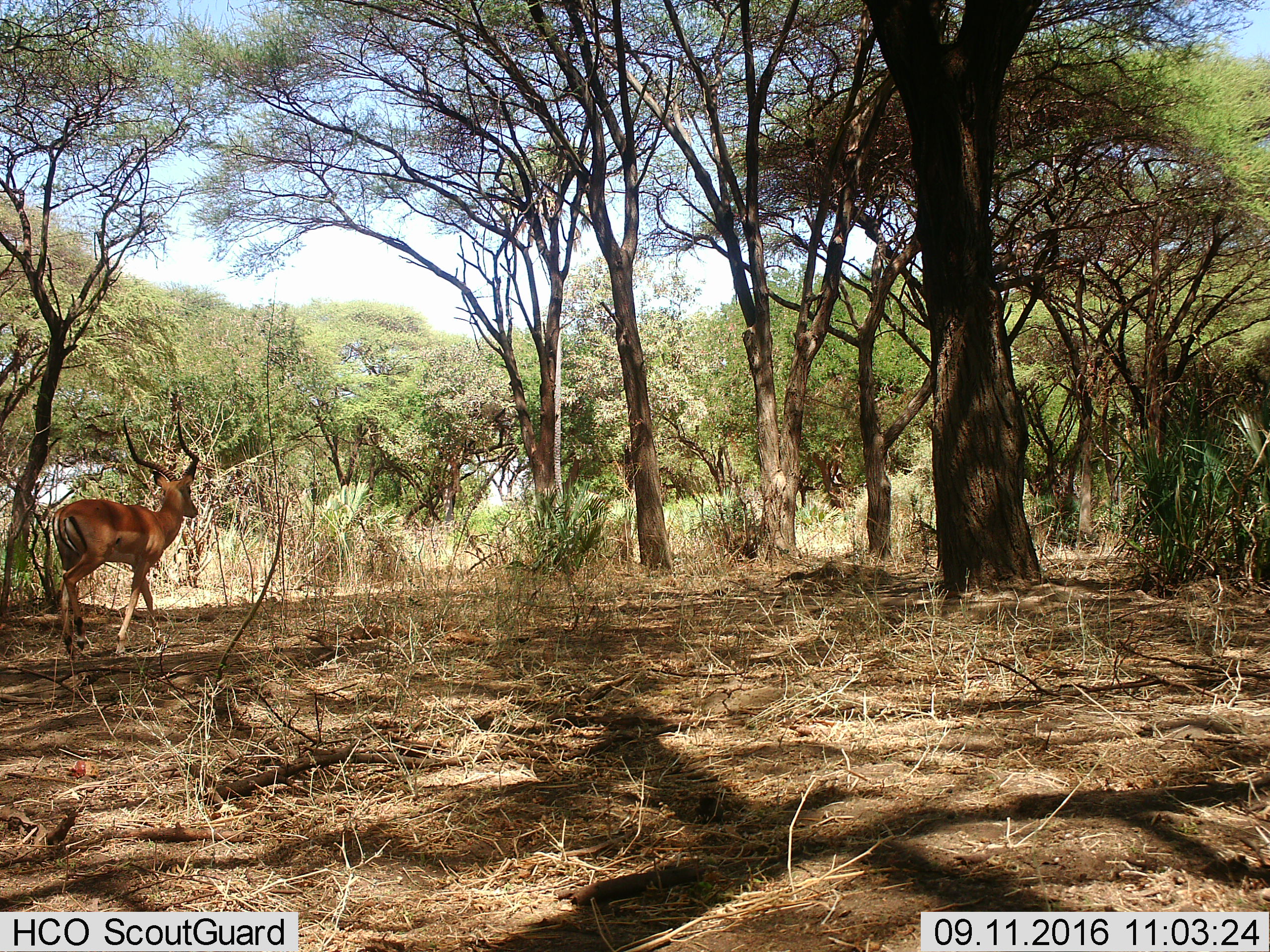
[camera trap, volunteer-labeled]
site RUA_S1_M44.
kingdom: Animalia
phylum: Chordata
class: Mammalia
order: Artiodactyla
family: Bovidae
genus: Aepyceros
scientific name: Aepyceros melampus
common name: impala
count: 1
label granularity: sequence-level